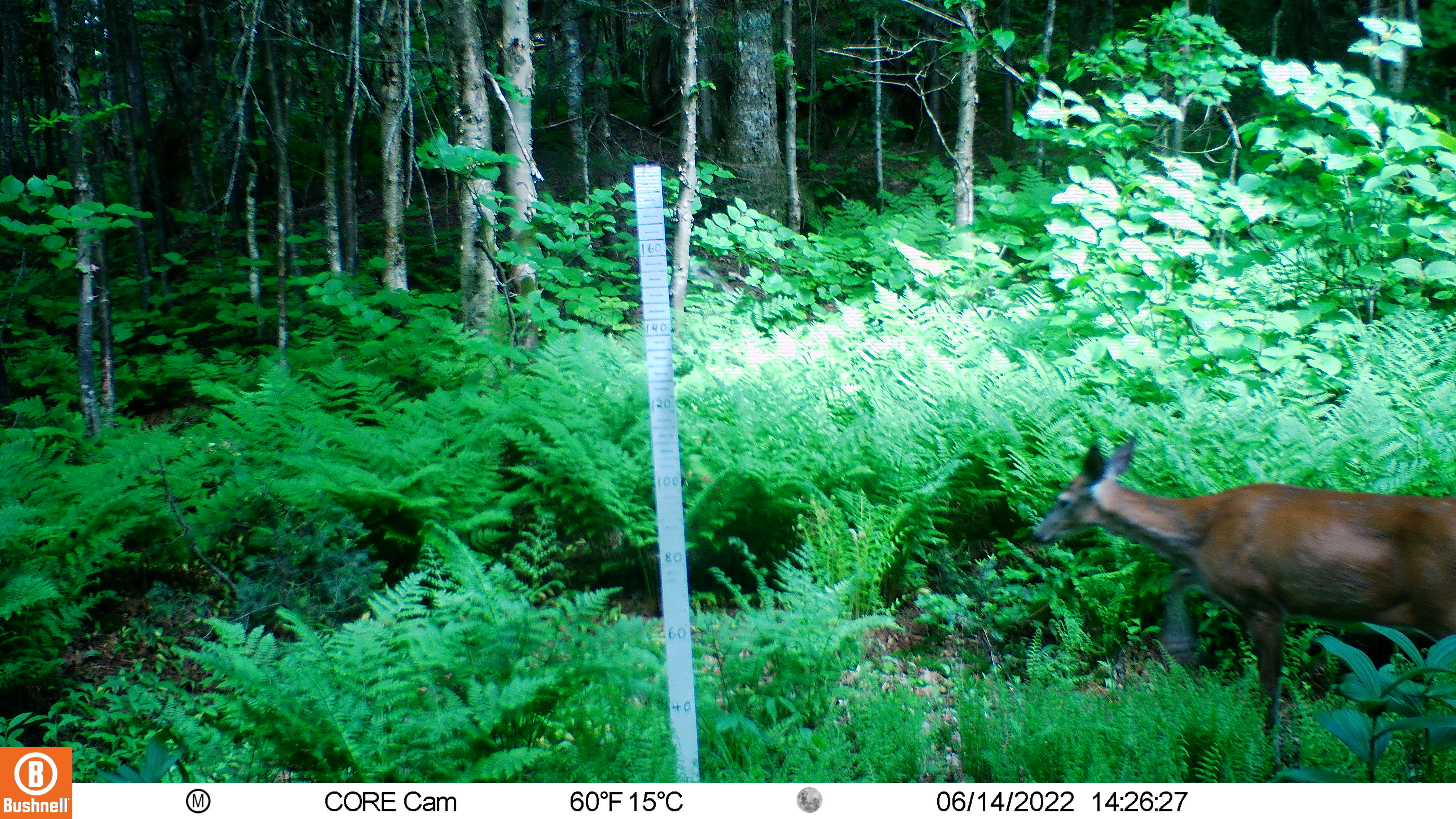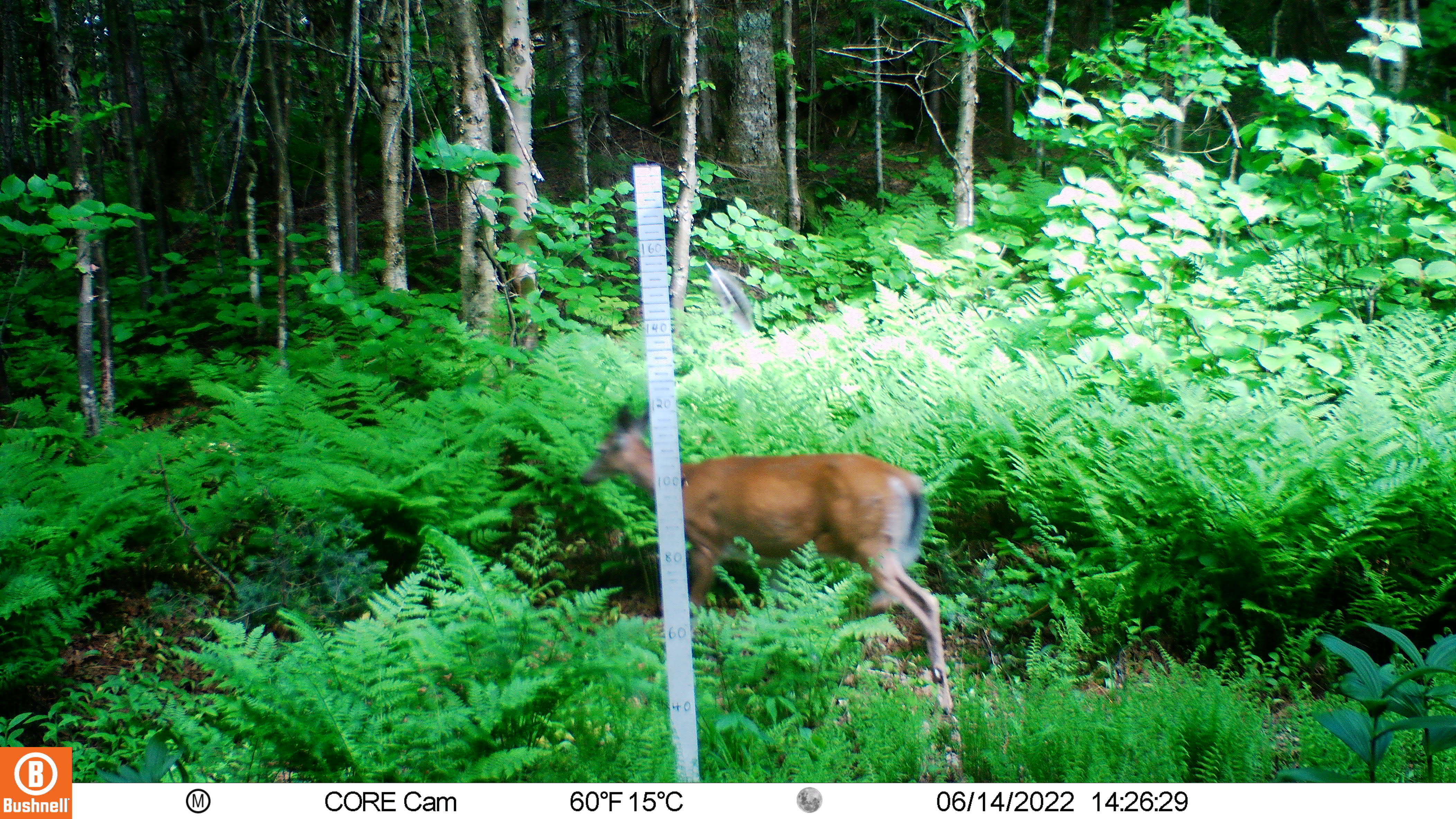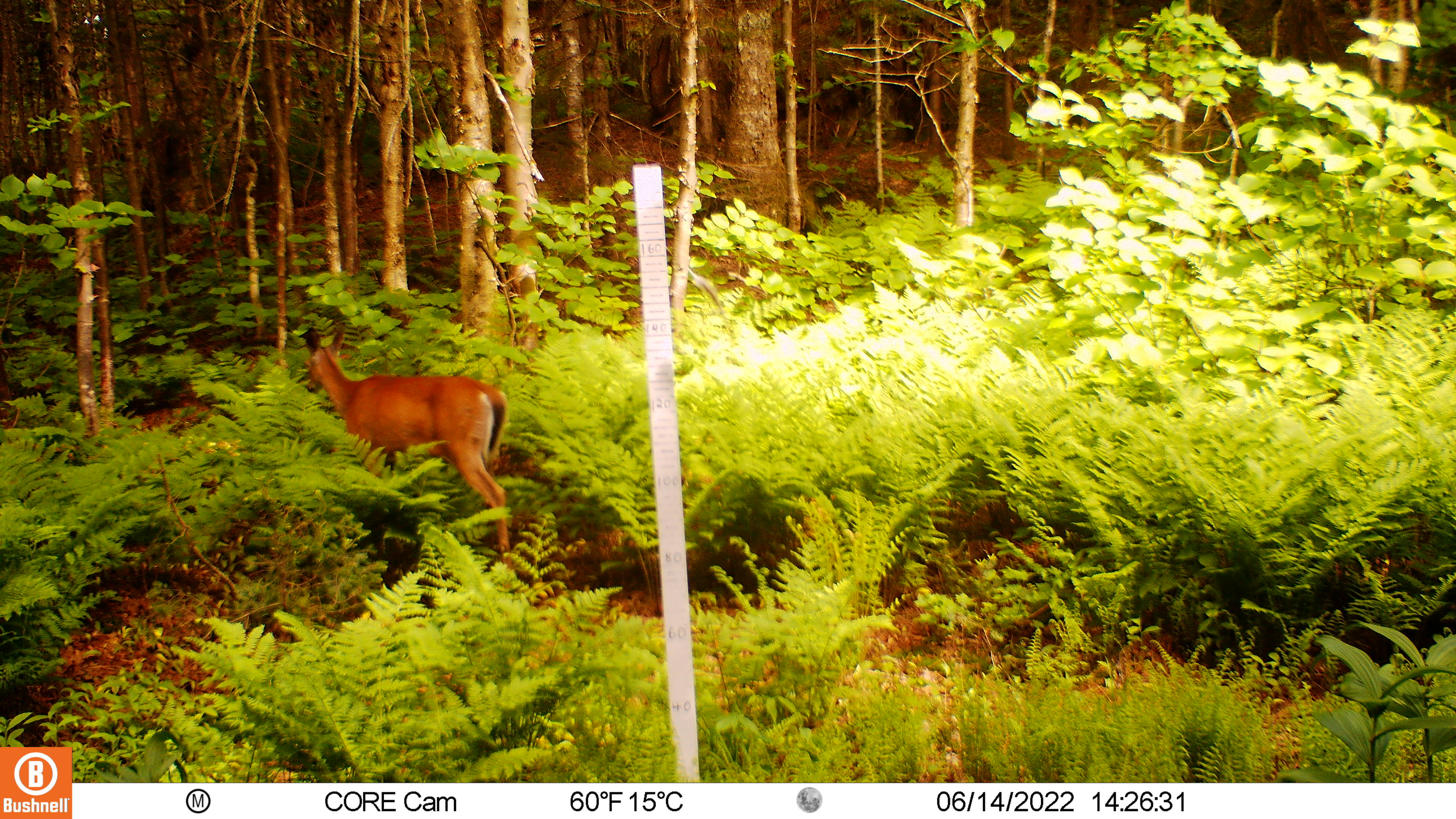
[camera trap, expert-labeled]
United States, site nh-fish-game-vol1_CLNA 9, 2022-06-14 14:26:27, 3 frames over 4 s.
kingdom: Animalia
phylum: Chordata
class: Mammalia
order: Artiodactyla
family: Cervidae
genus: Odocoileus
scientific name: Odocoileus virginianus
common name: white-tailed deer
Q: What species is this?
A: White-tailed deer (Odocoileus virginianus).